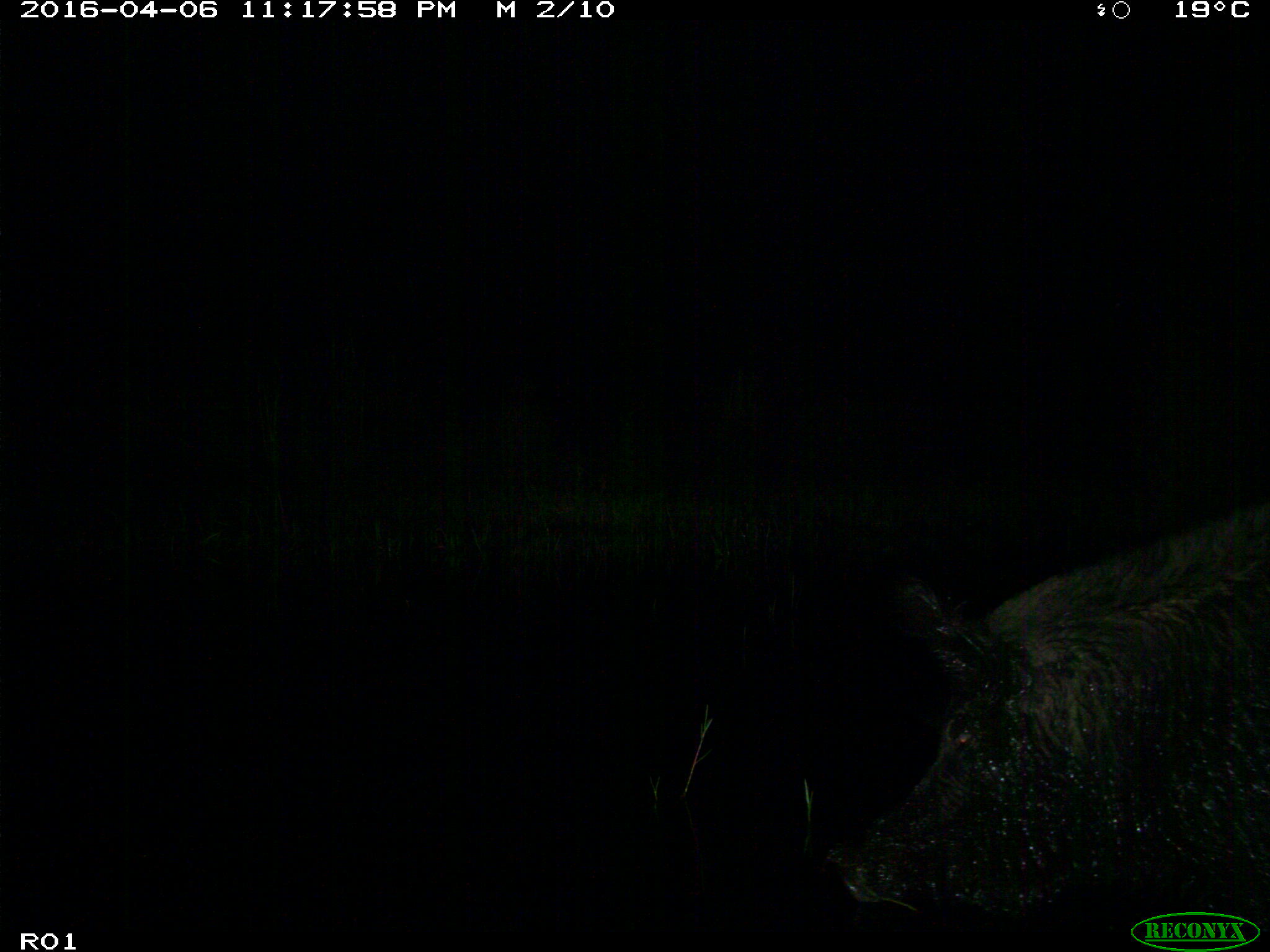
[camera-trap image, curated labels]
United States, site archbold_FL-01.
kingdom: Animalia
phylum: Chordata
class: Mammalia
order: Artiodactyla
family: Suidae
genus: Sus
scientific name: Sus scrofa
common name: wild boar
Sus scrofa (wild boar).